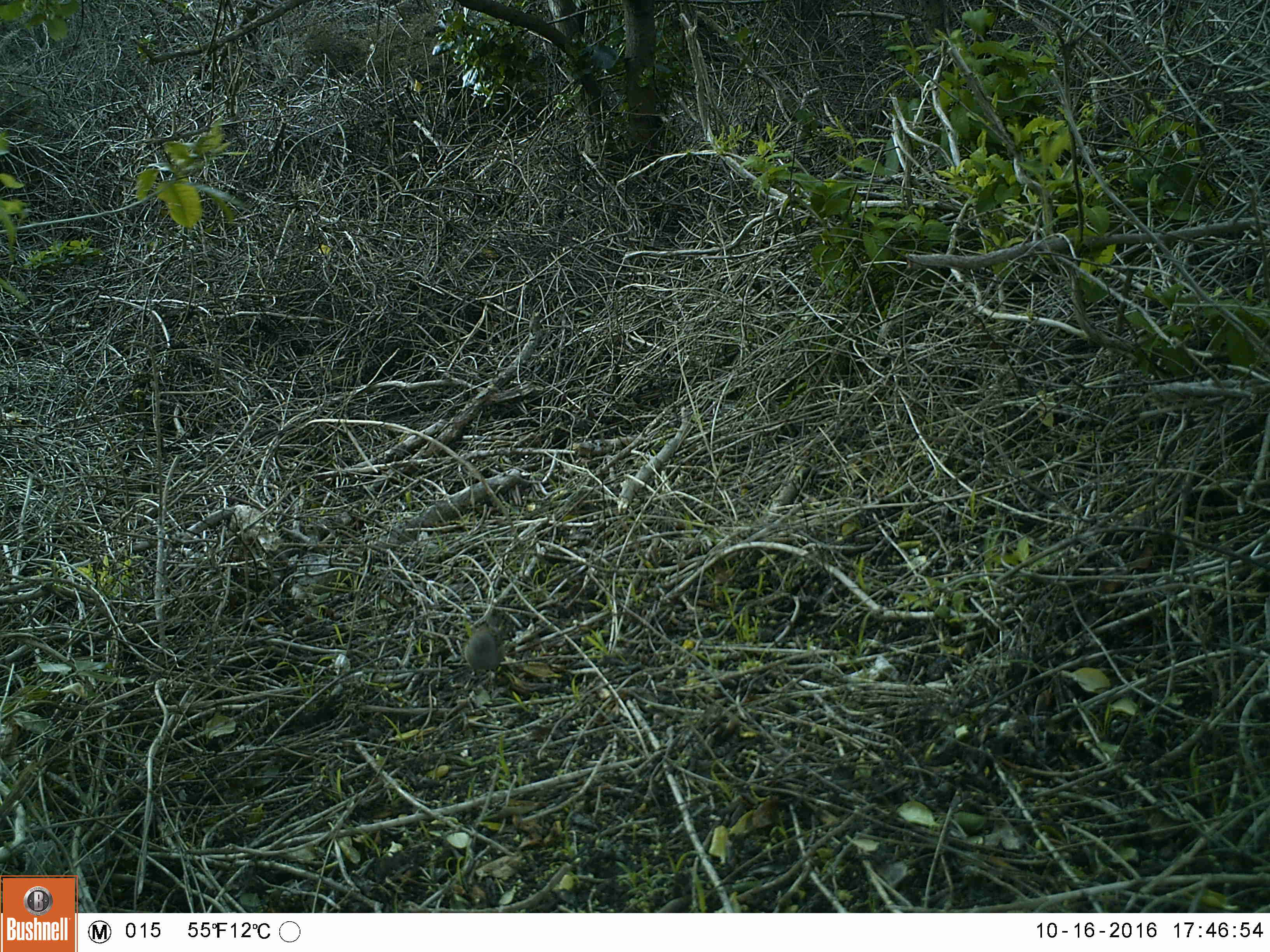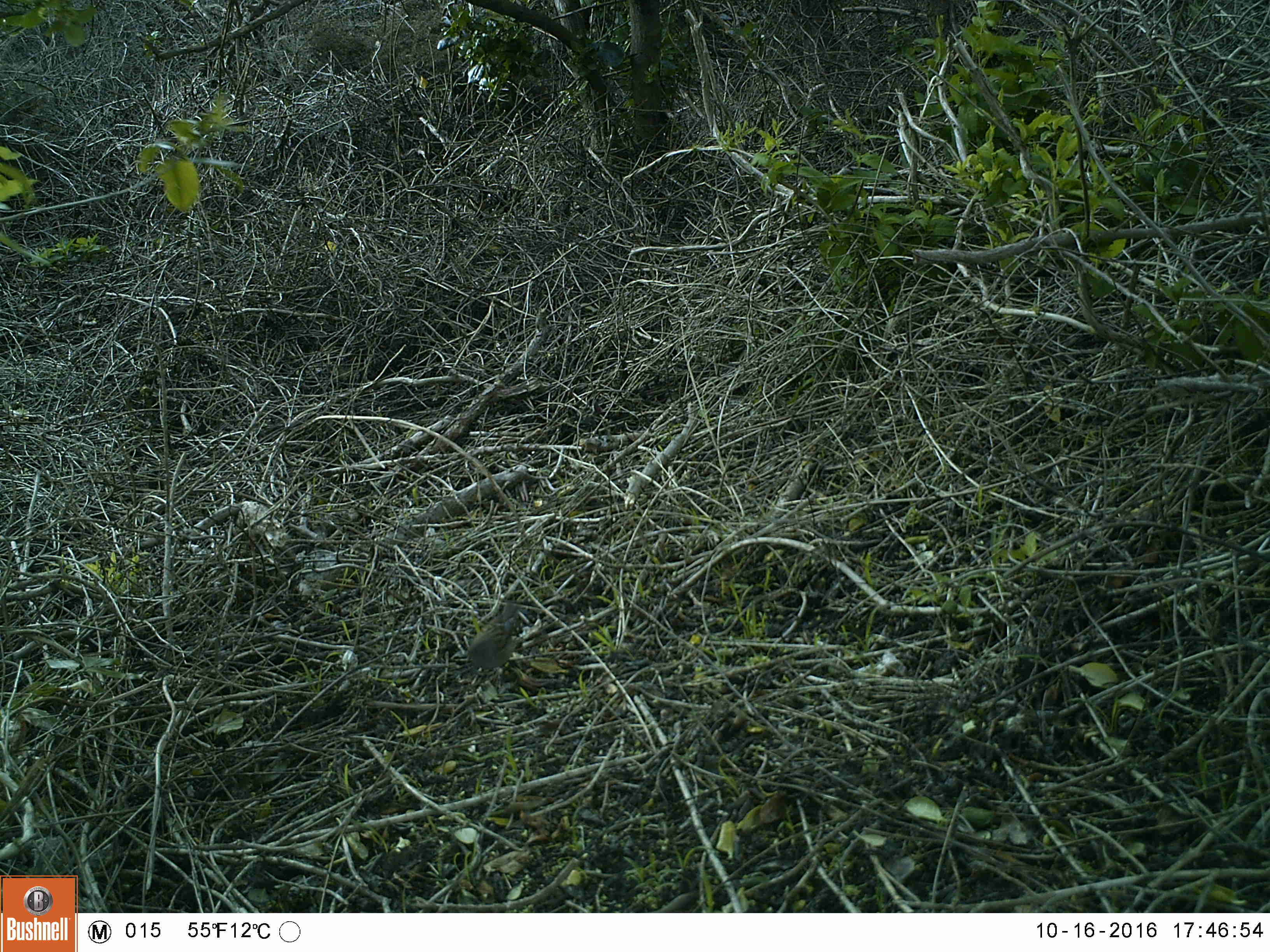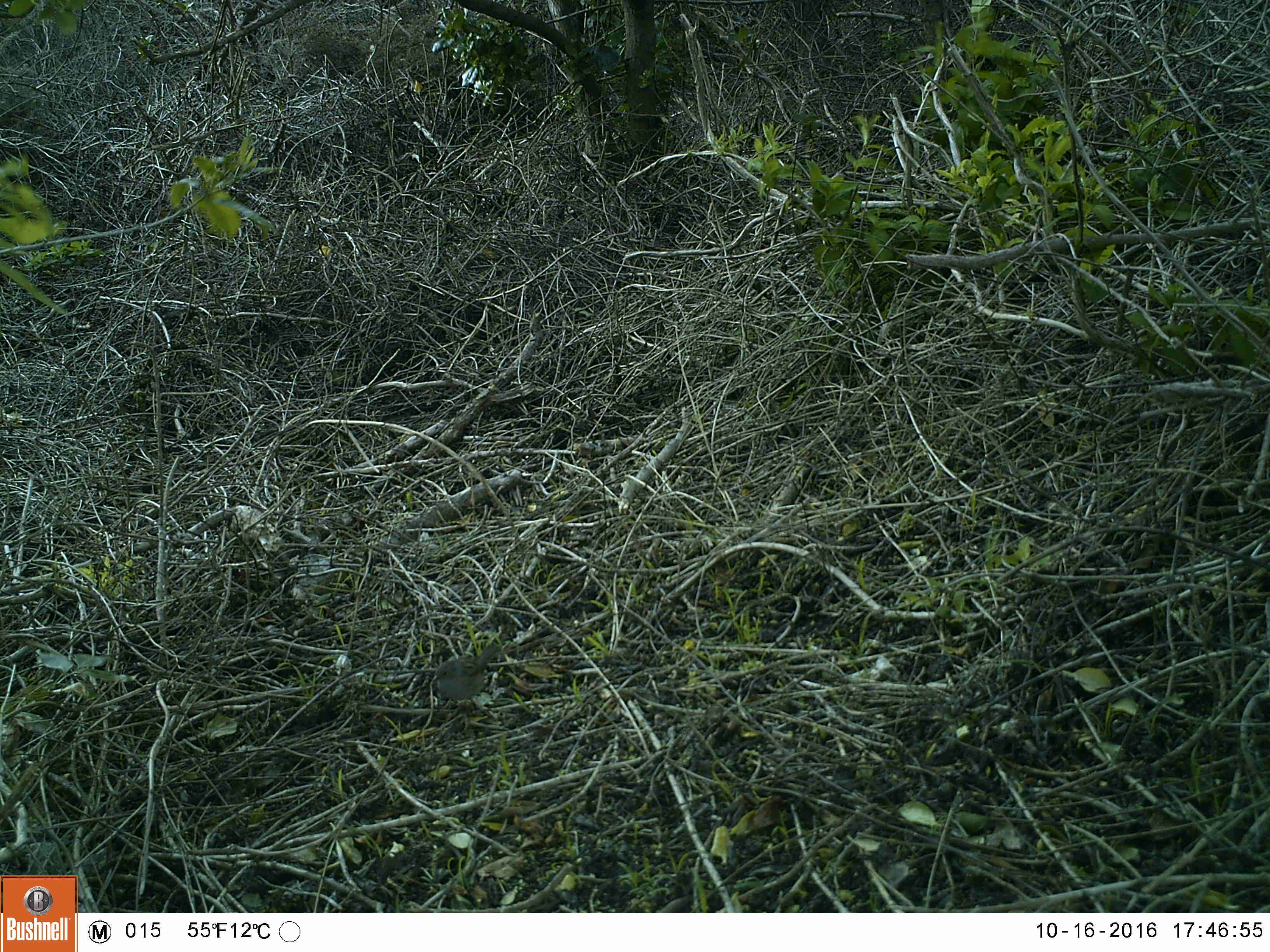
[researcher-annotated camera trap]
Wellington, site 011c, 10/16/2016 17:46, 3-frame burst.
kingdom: Animalia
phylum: Chordata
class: Aves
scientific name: Aves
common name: bird